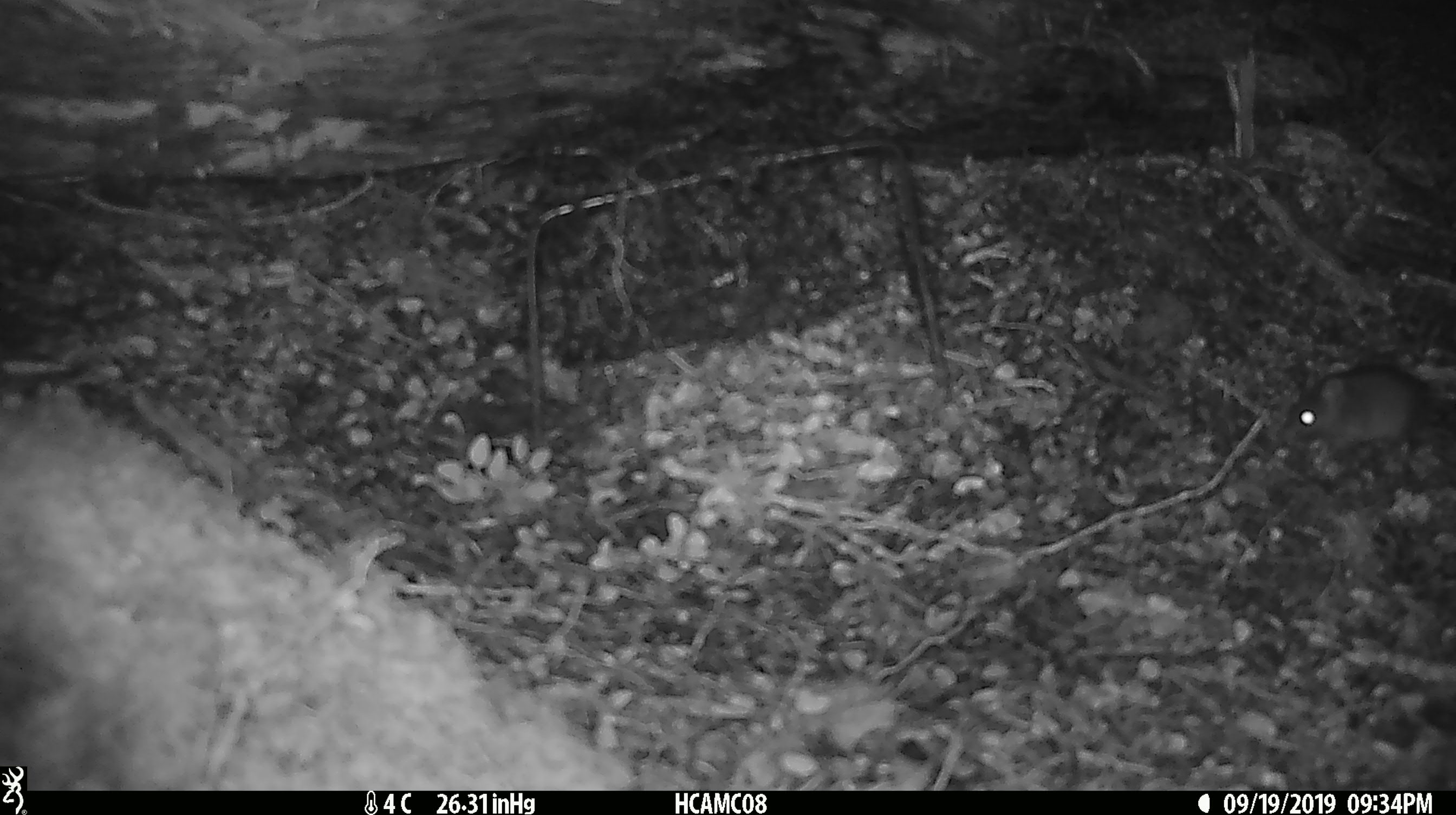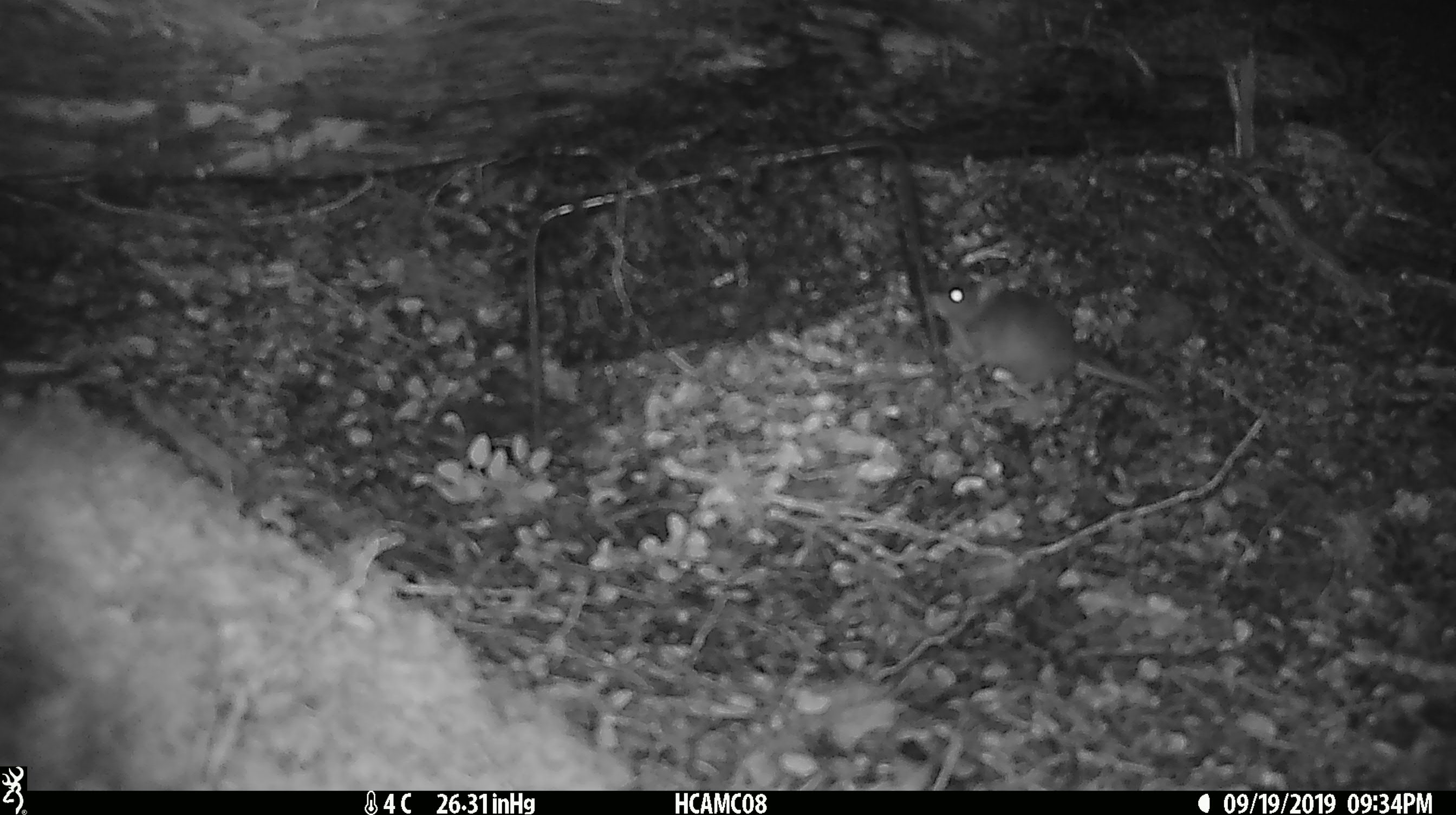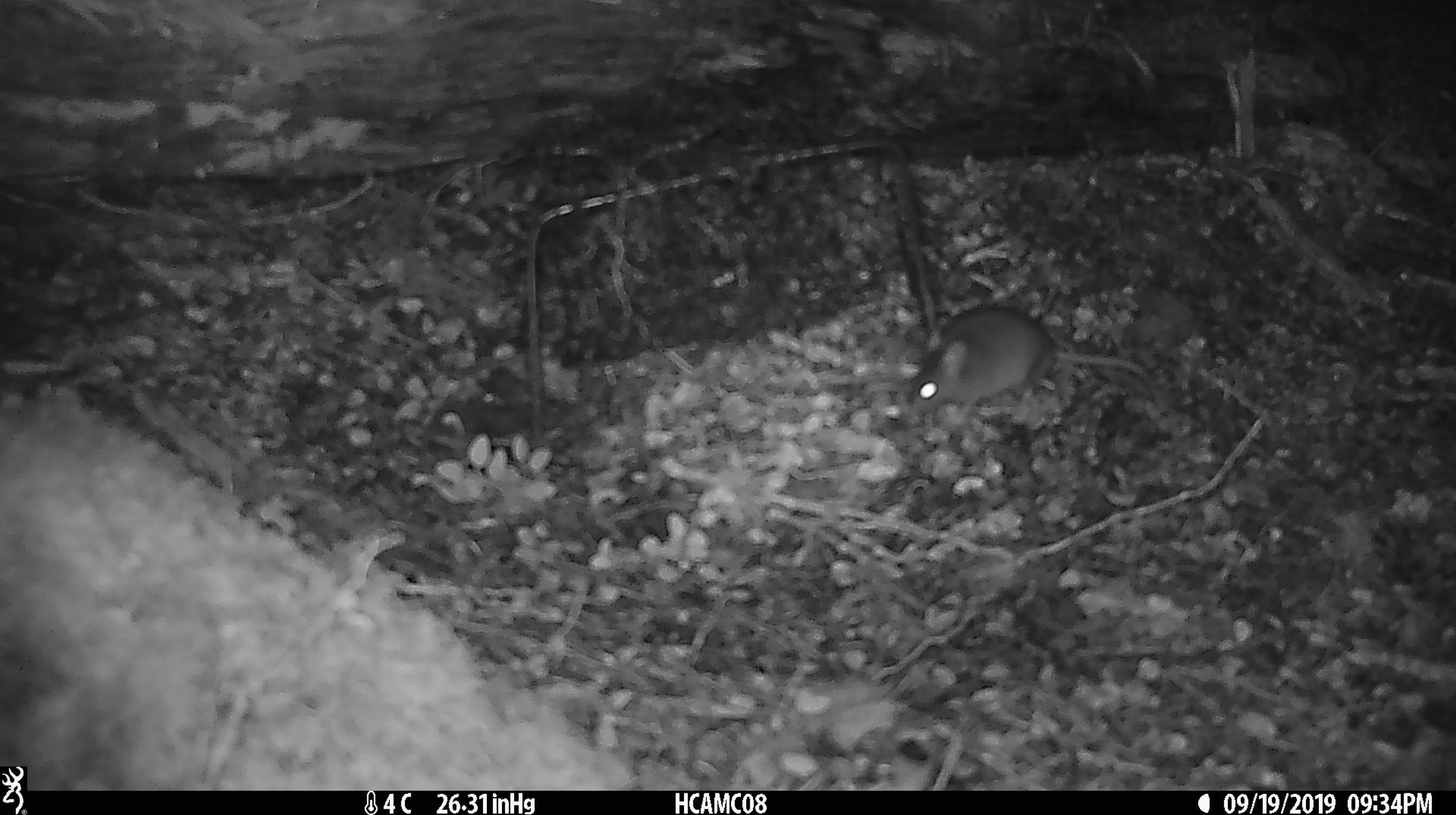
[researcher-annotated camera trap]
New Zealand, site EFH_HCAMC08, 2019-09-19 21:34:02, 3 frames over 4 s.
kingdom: Animalia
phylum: Chordata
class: Mammalia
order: Rodentia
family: Muridae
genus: Mus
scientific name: Mus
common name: mouse